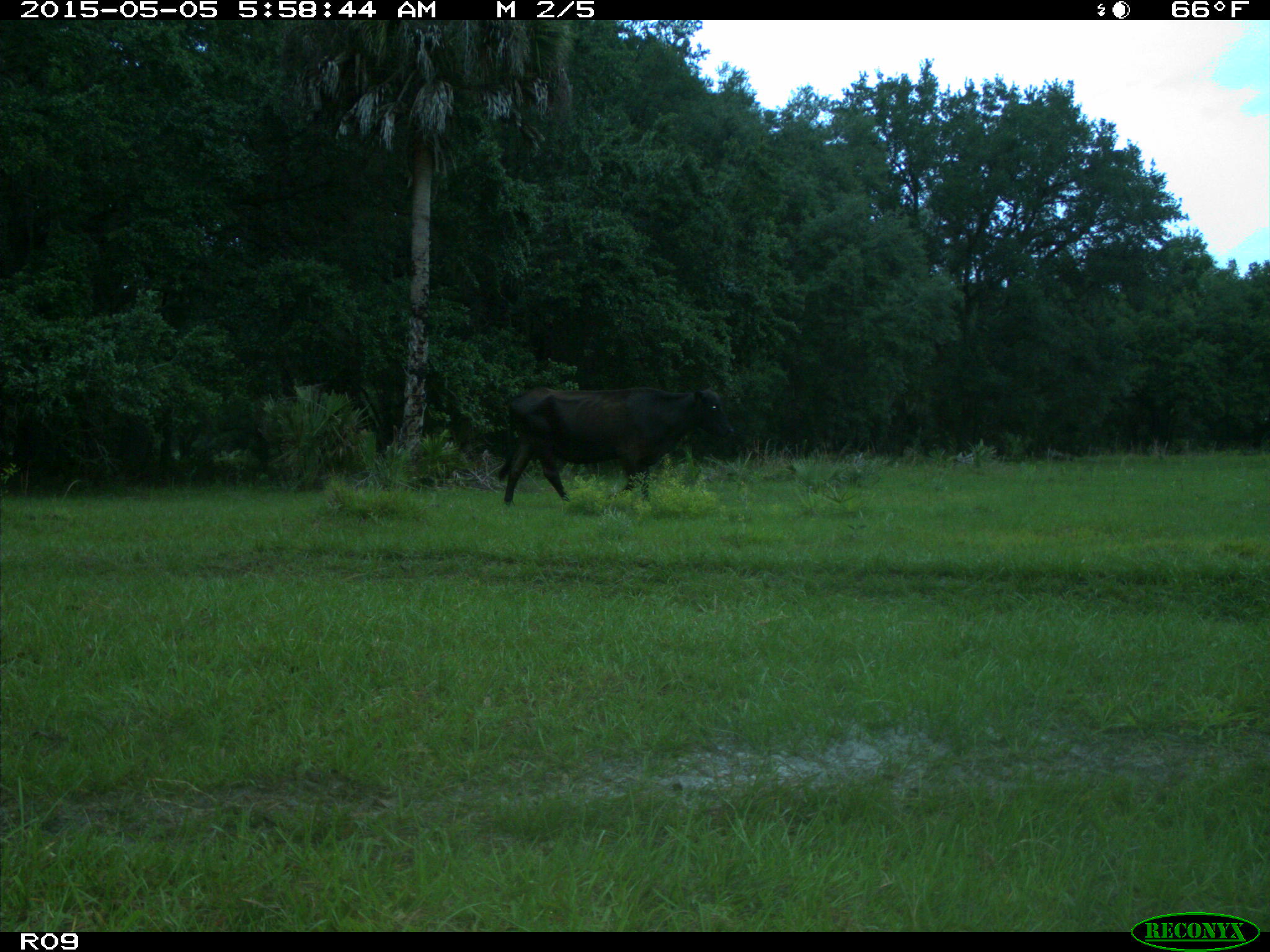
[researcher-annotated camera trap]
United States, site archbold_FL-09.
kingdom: Animalia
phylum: Chordata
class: Mammalia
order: Artiodactyla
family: Bovidae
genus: Bos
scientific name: Bos taurus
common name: domestic cow